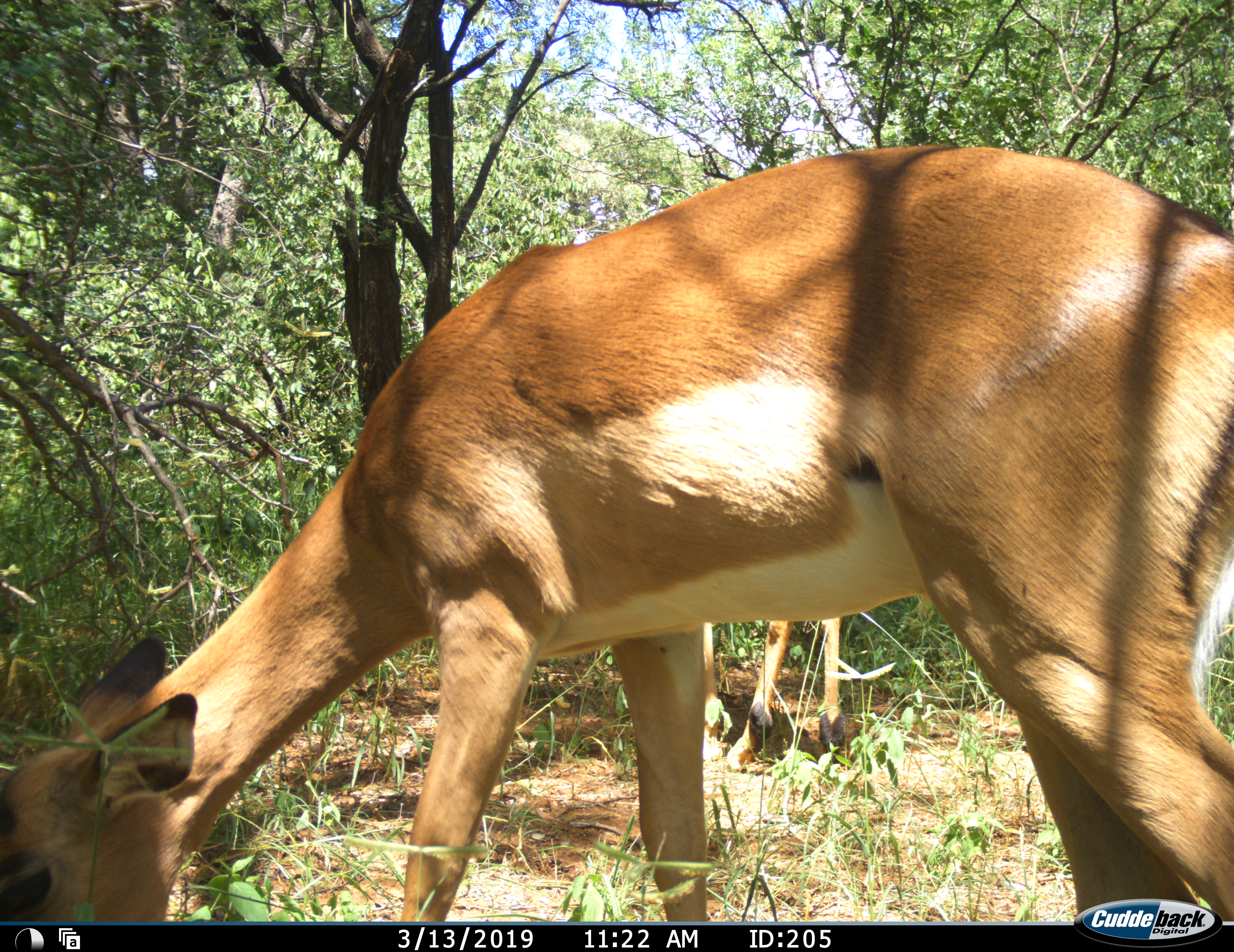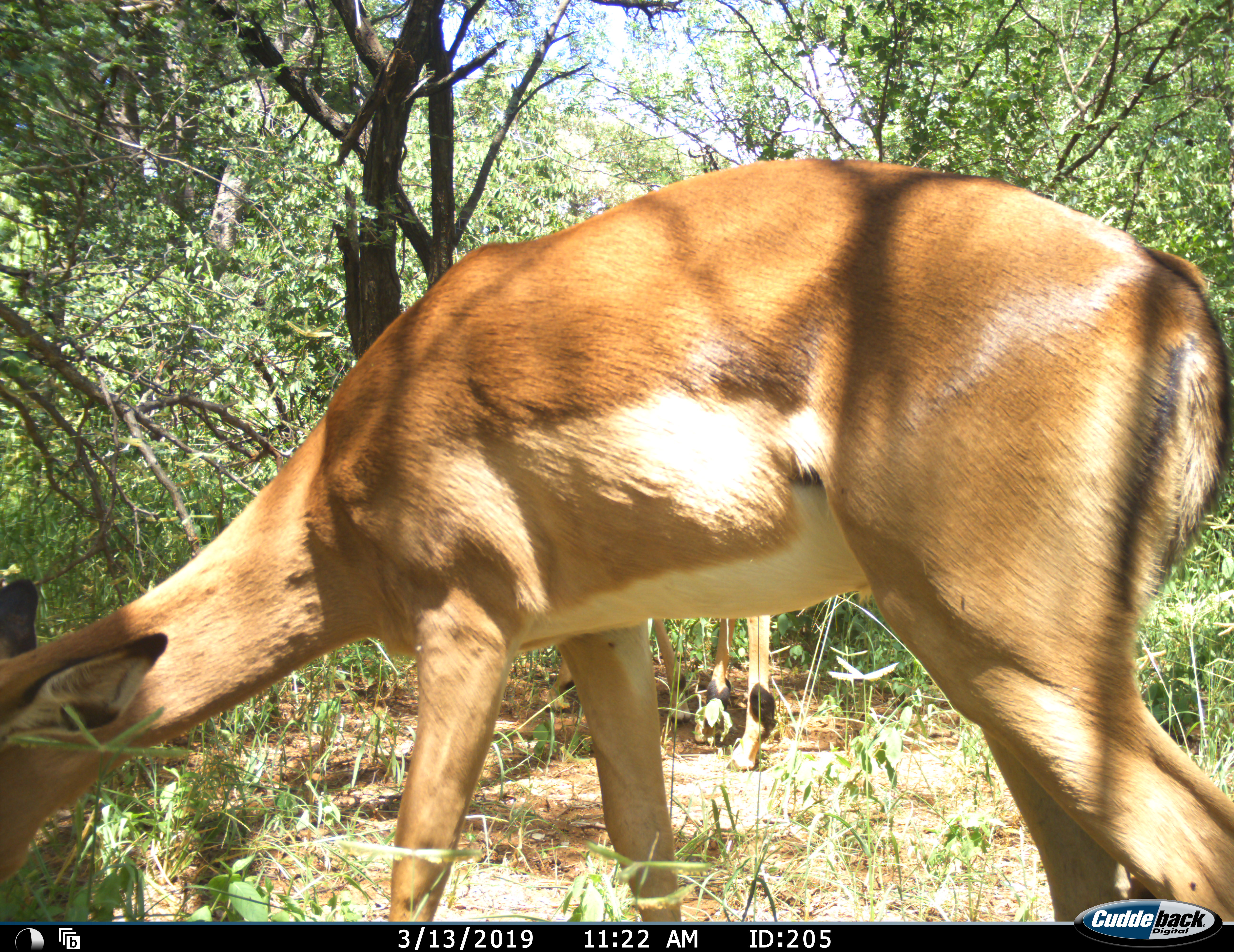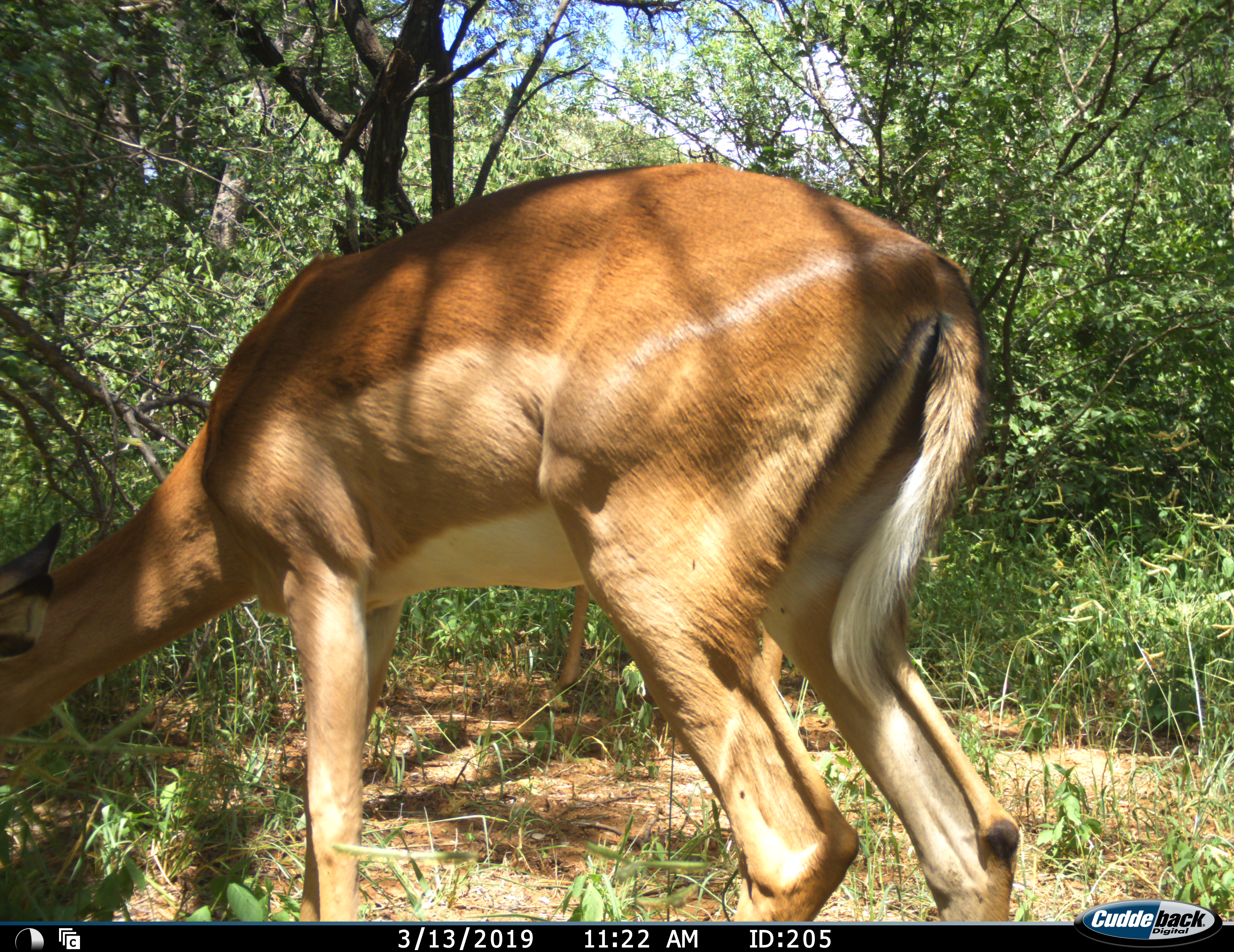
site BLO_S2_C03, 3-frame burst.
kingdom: Animalia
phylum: Chordata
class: Mammalia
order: Artiodactyla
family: Bovidae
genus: Aepyceros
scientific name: Aepyceros melampus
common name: impala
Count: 2.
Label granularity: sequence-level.